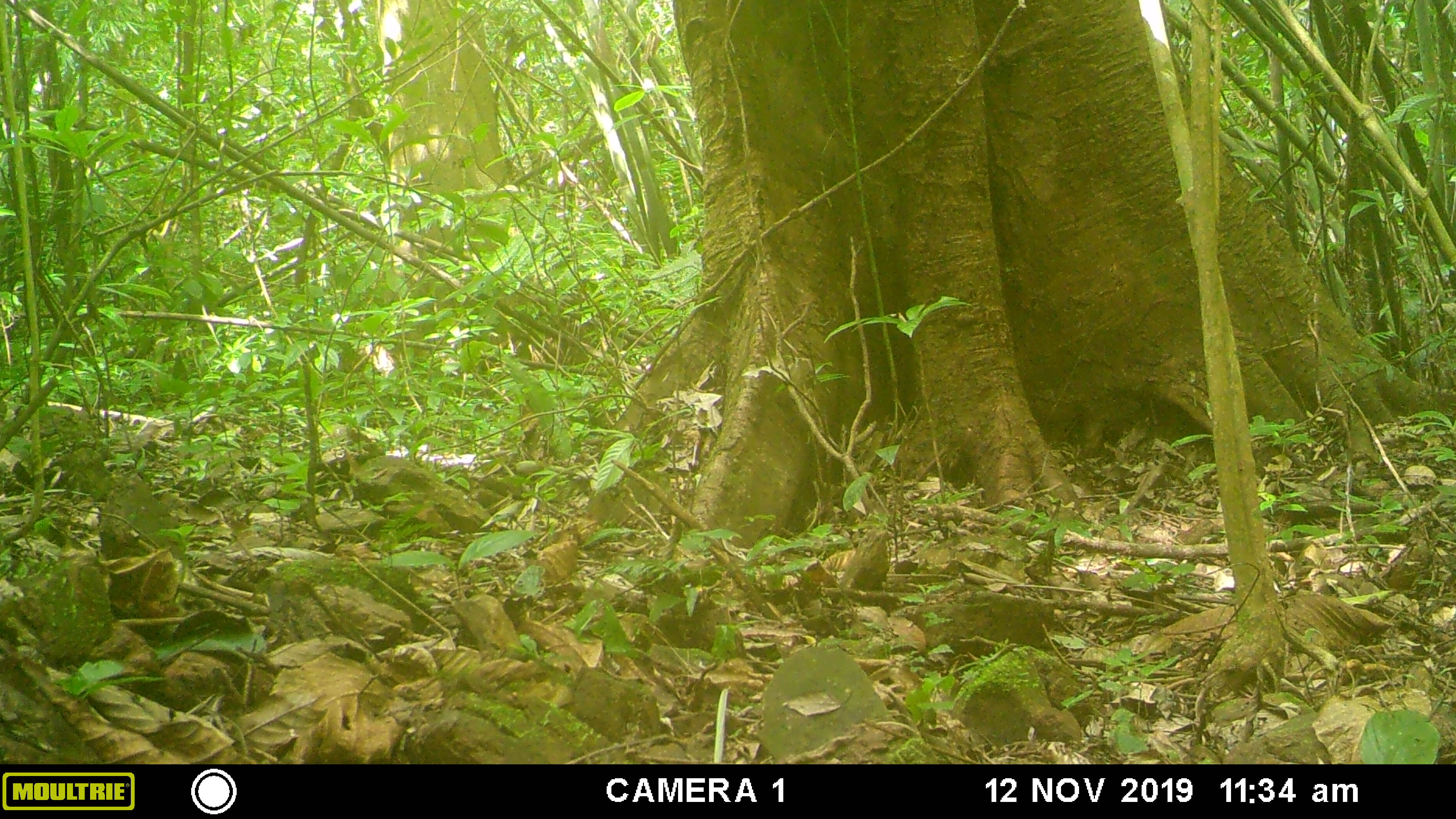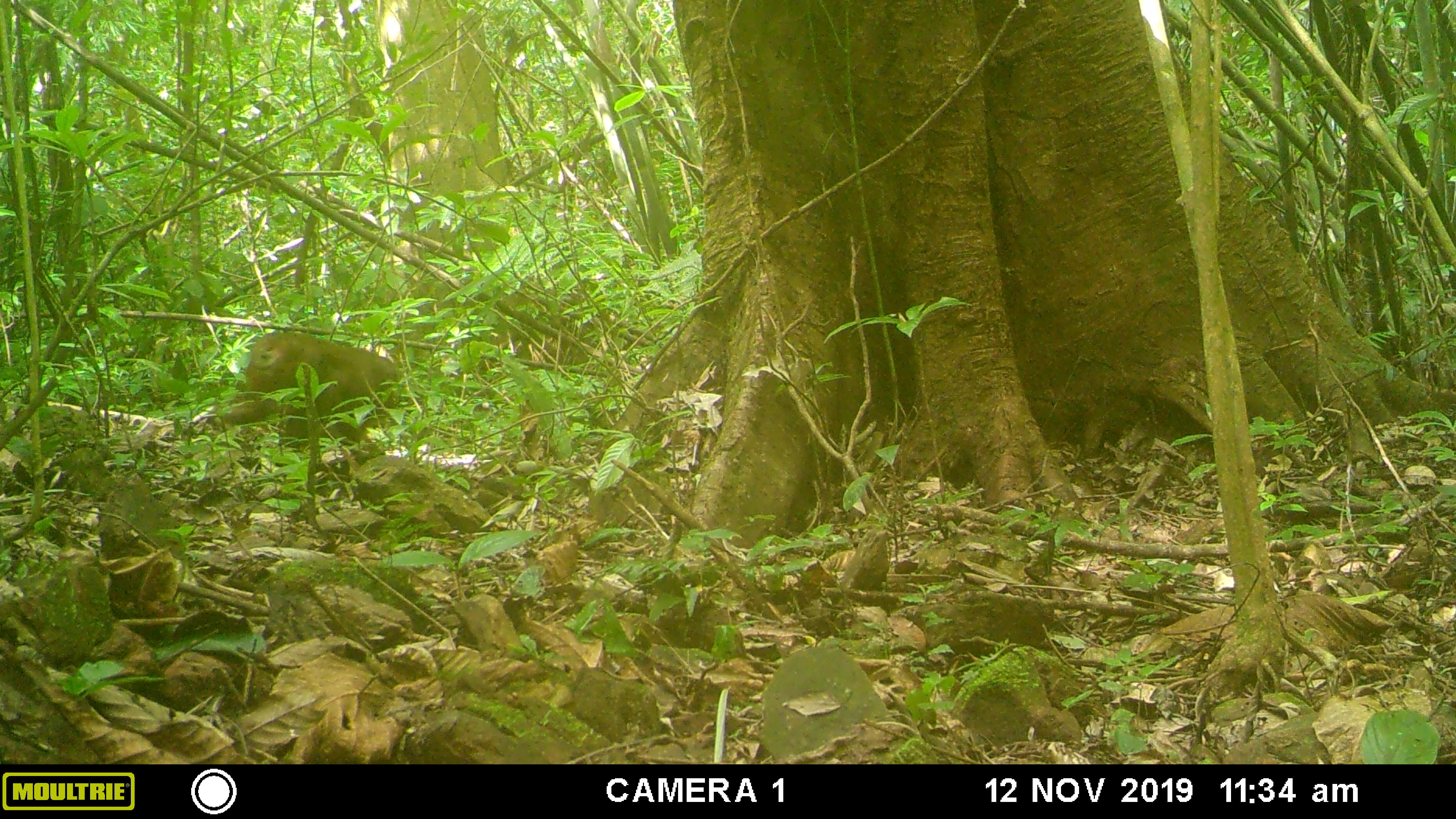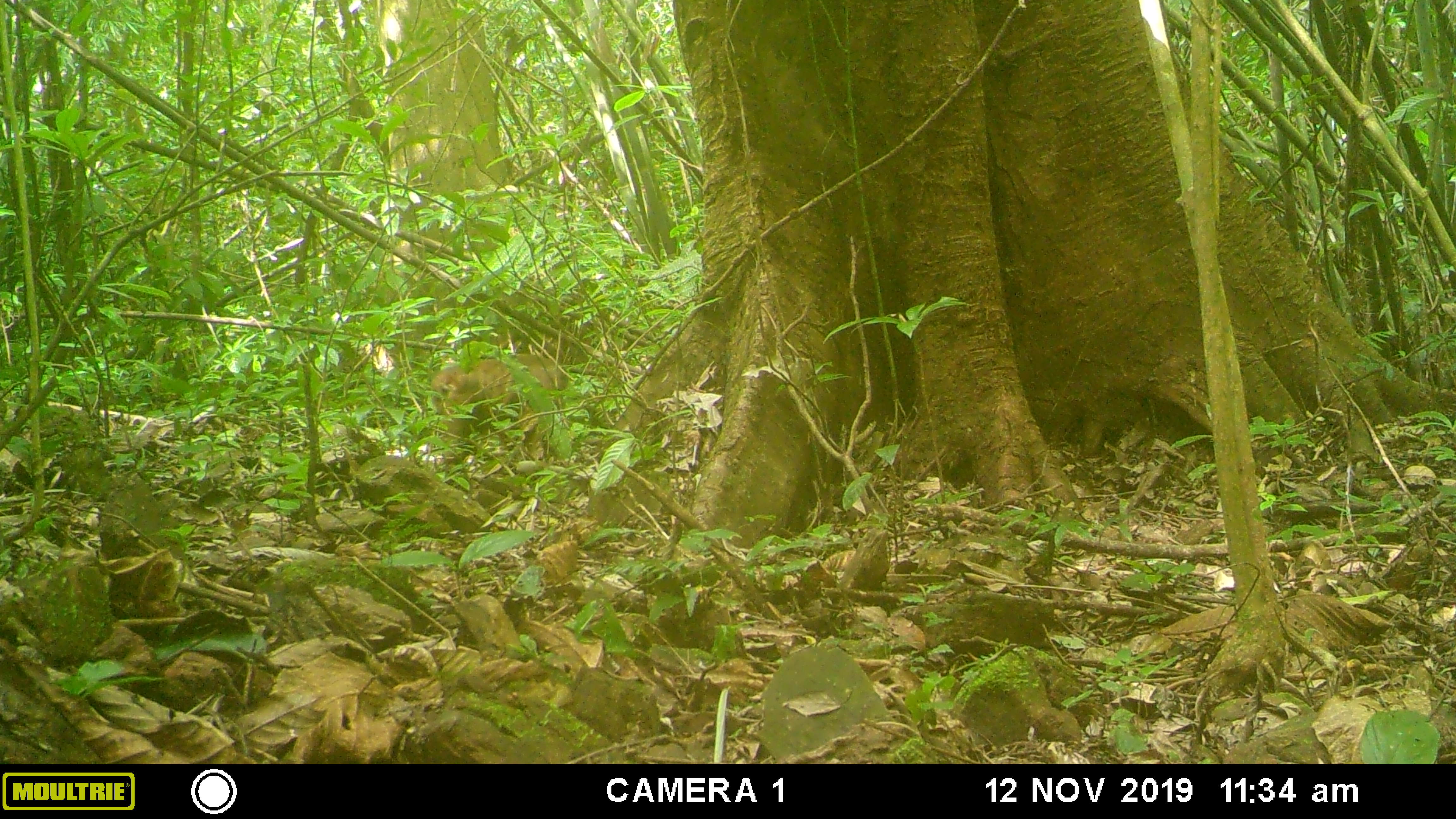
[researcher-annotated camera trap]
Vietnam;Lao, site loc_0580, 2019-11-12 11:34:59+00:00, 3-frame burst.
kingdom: Animalia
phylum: Chordata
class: Mammalia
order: Primates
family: Cercopithecidae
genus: Macaca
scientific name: Macaca arctoides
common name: stump-tailed macaque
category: stump tailed macaque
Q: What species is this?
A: Stump tailed macaque (stump-tailed macaque) (Macaca arctoides).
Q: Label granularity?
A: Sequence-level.